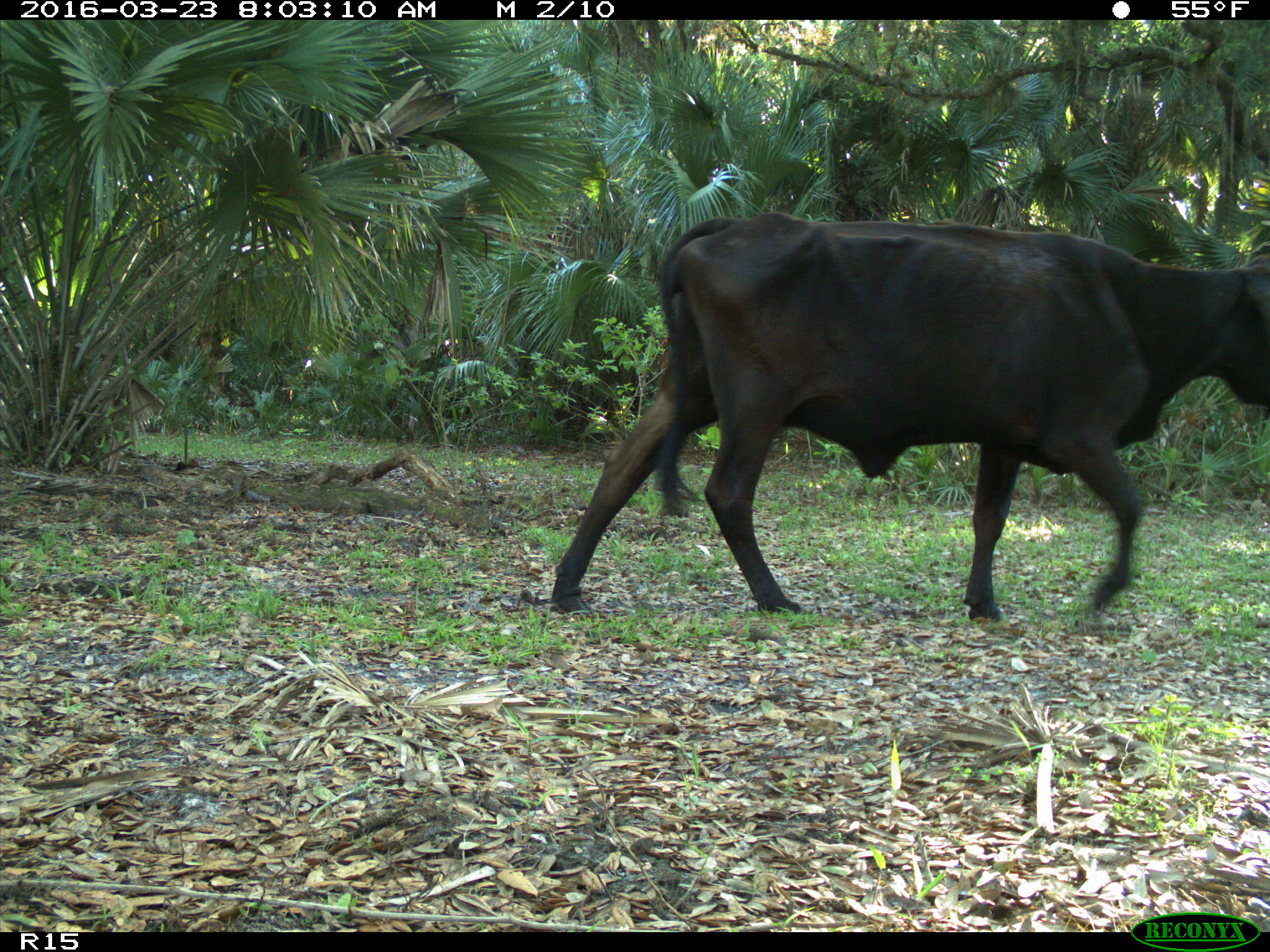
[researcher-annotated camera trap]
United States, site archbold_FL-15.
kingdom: Animalia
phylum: Chordata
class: Mammalia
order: Artiodactyla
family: Bovidae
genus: Bos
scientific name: Bos taurus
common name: domestic cow